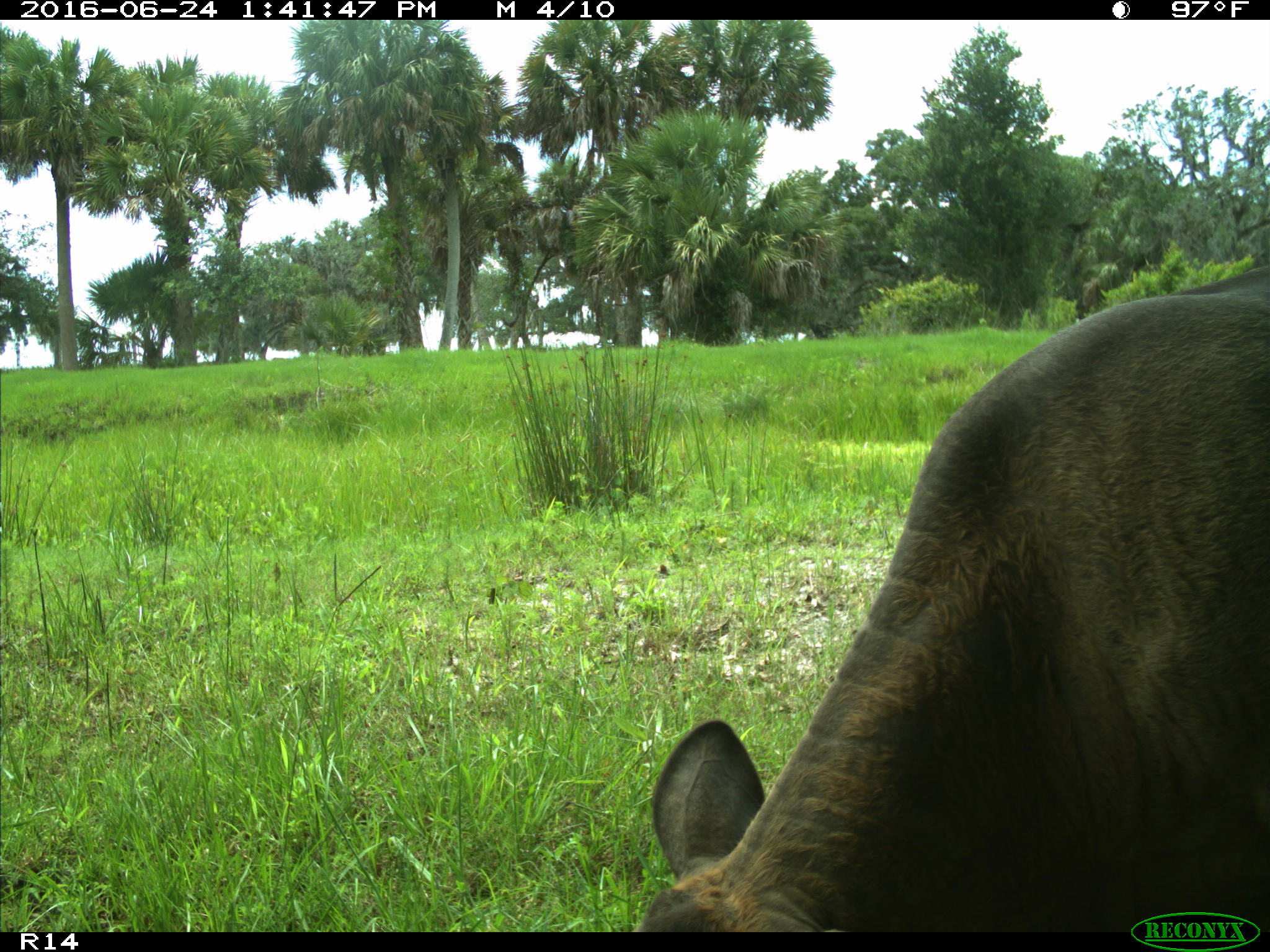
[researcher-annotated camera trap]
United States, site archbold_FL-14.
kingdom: Animalia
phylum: Chordata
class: Mammalia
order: Artiodactyla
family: Bovidae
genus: Bos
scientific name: Bos taurus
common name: domestic cow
Bos taurus (domestic cow).